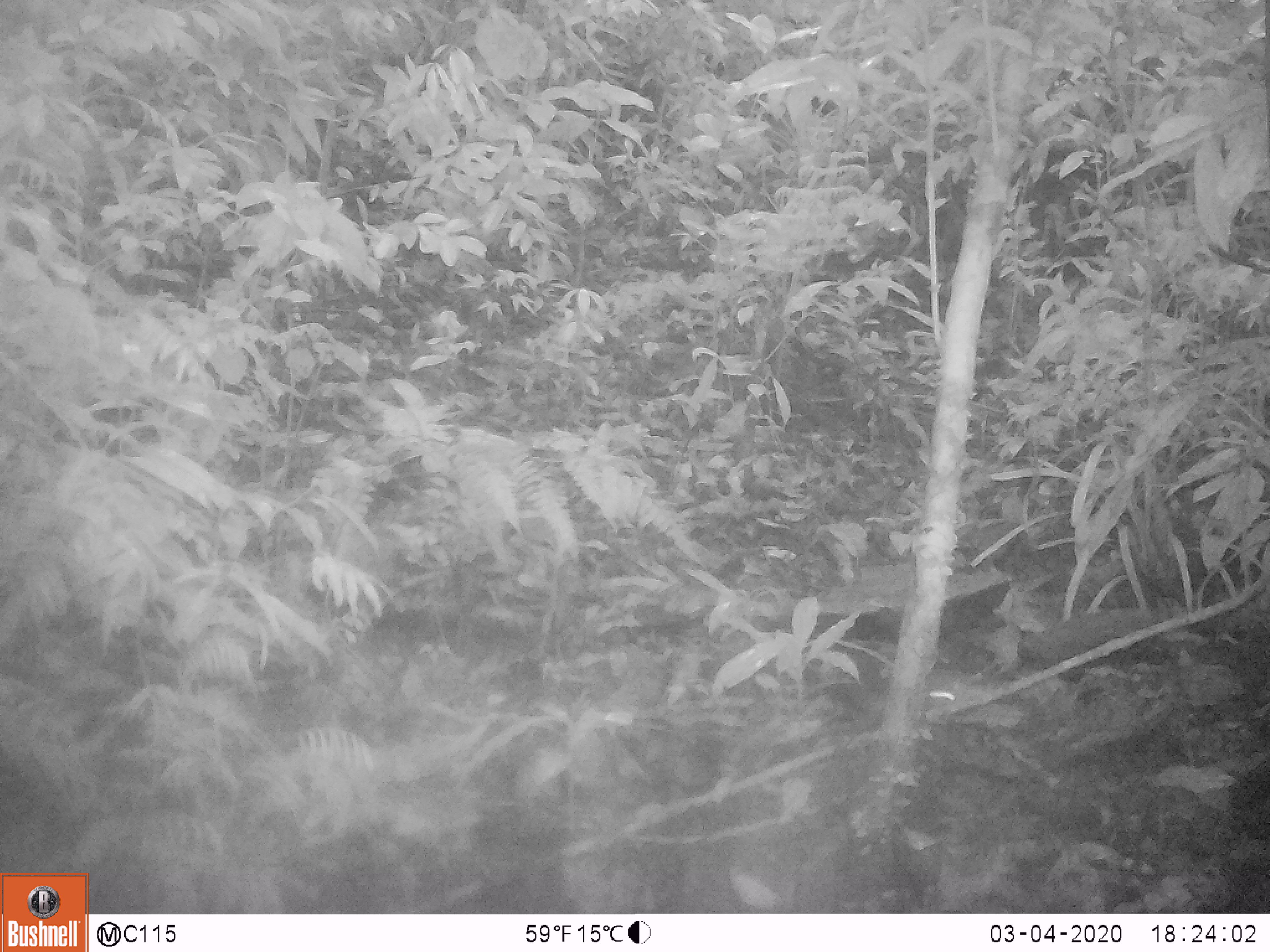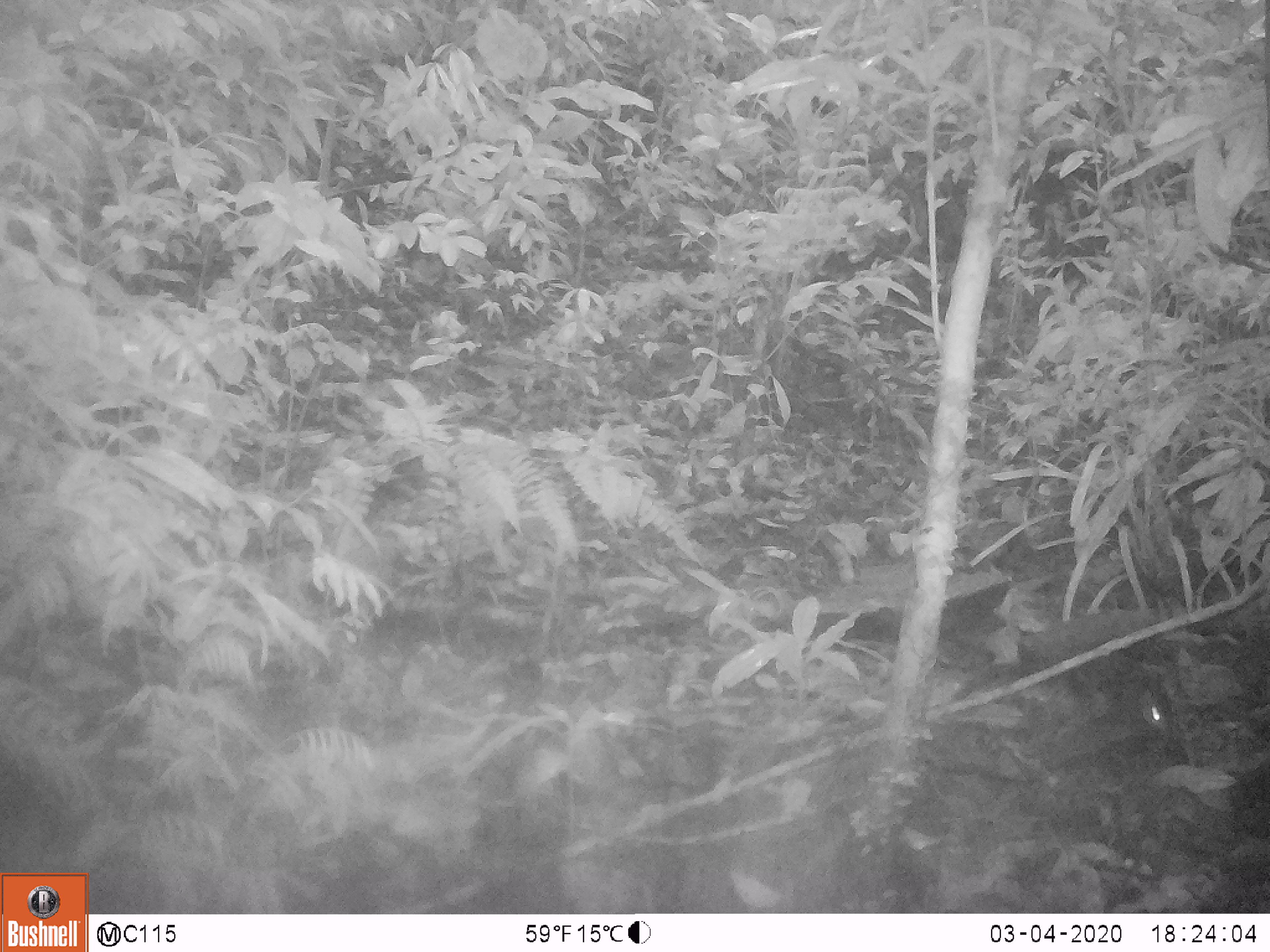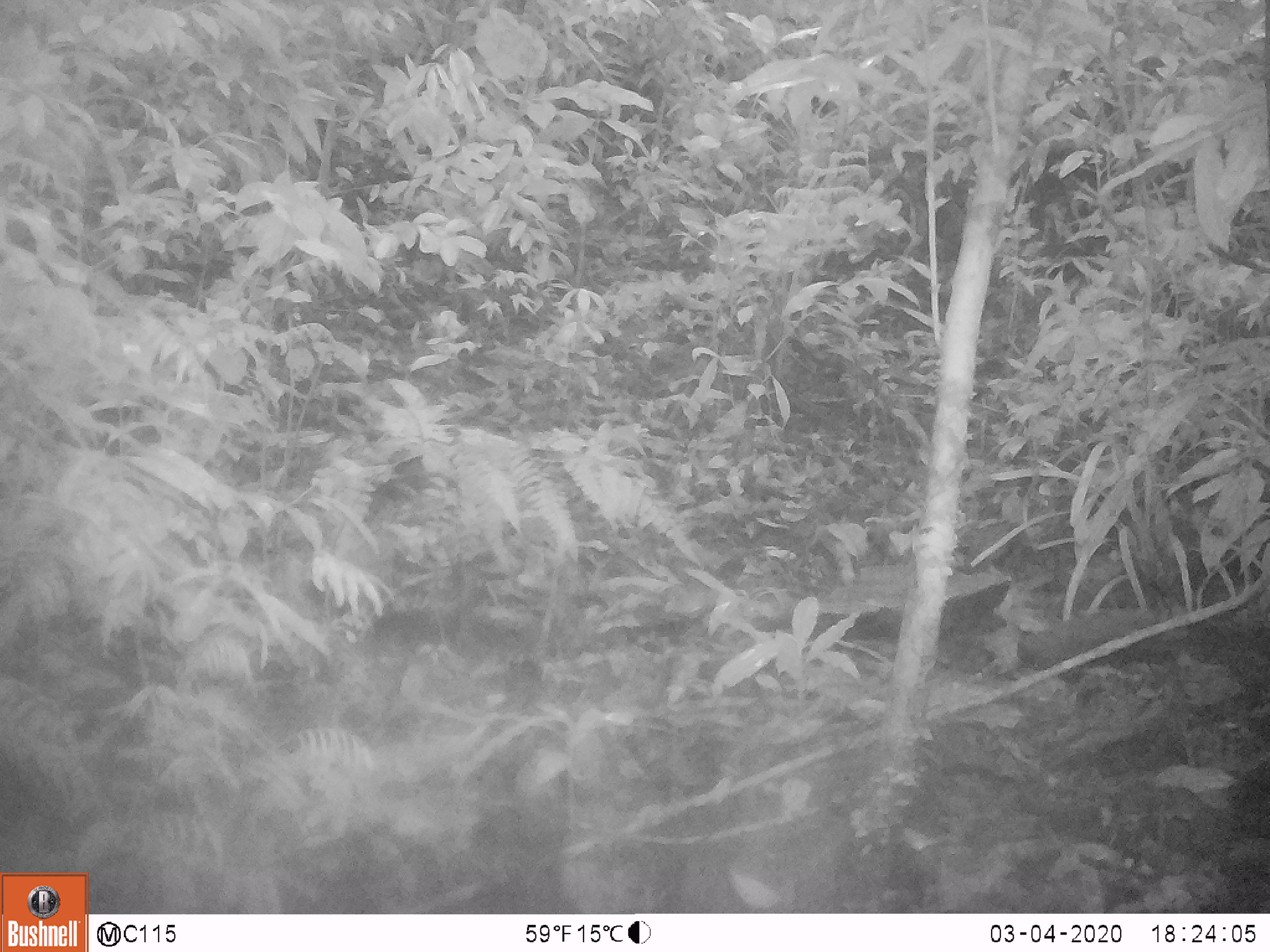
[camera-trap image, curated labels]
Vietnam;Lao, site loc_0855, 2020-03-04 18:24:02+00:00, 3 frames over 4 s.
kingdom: Animalia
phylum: Chordata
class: Mammalia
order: Rodentia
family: Muridae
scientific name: Muridae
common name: old-world mice and rats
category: unidentified murid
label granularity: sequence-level